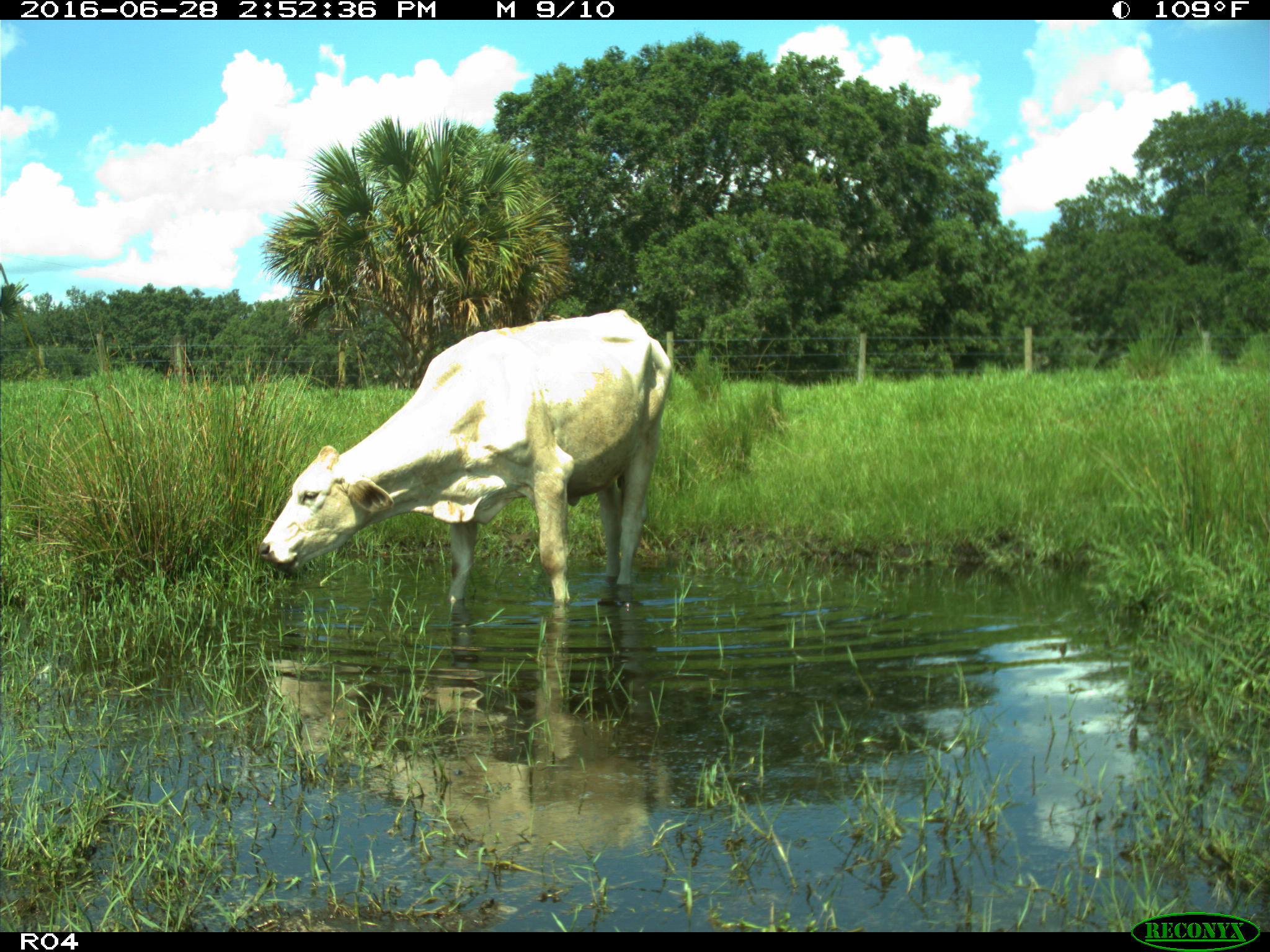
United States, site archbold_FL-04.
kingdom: Animalia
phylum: Chordata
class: Mammalia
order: Artiodactyla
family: Bovidae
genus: Bos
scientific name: Bos taurus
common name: domestic cow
Bos taurus (domestic cow).